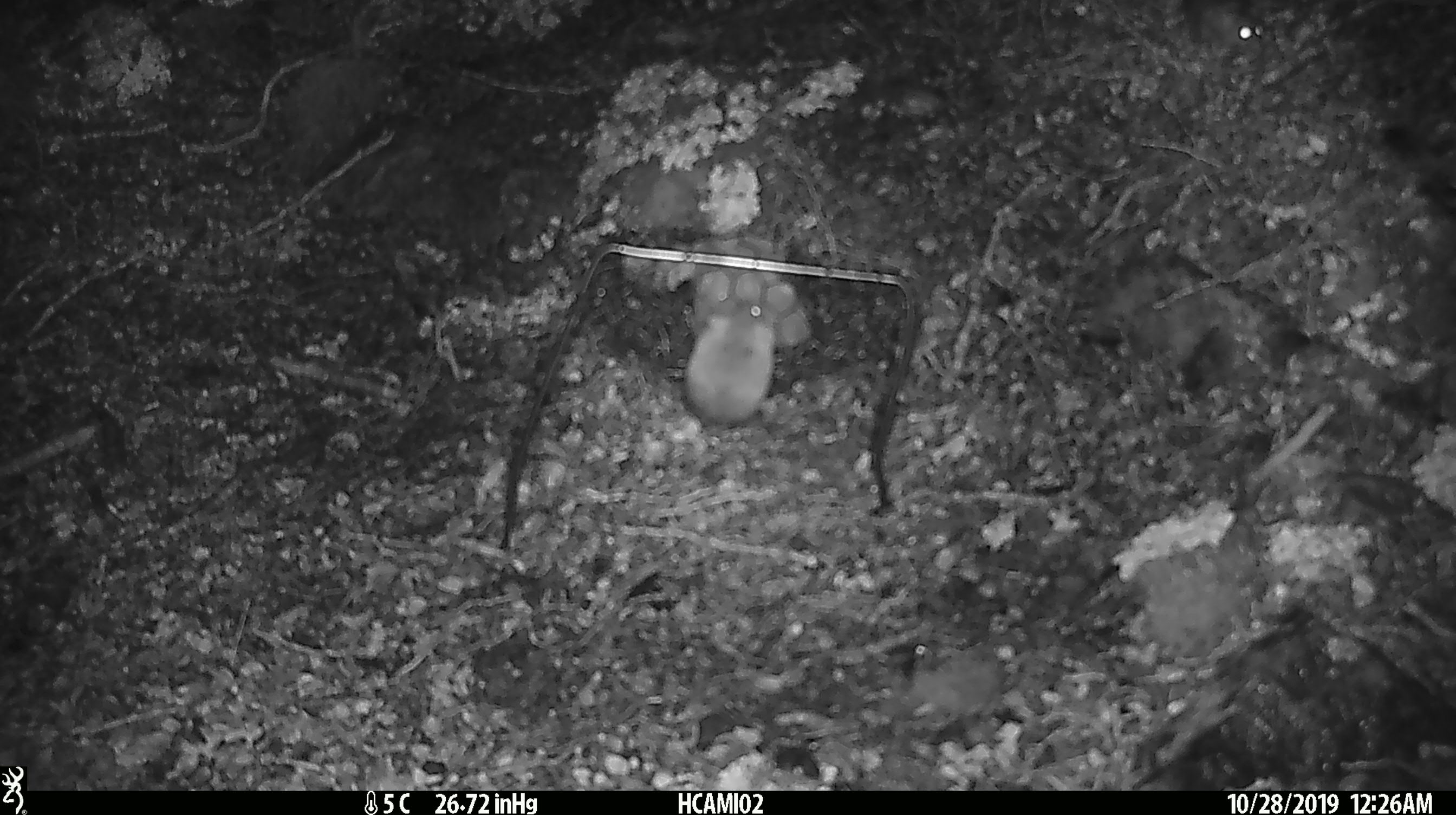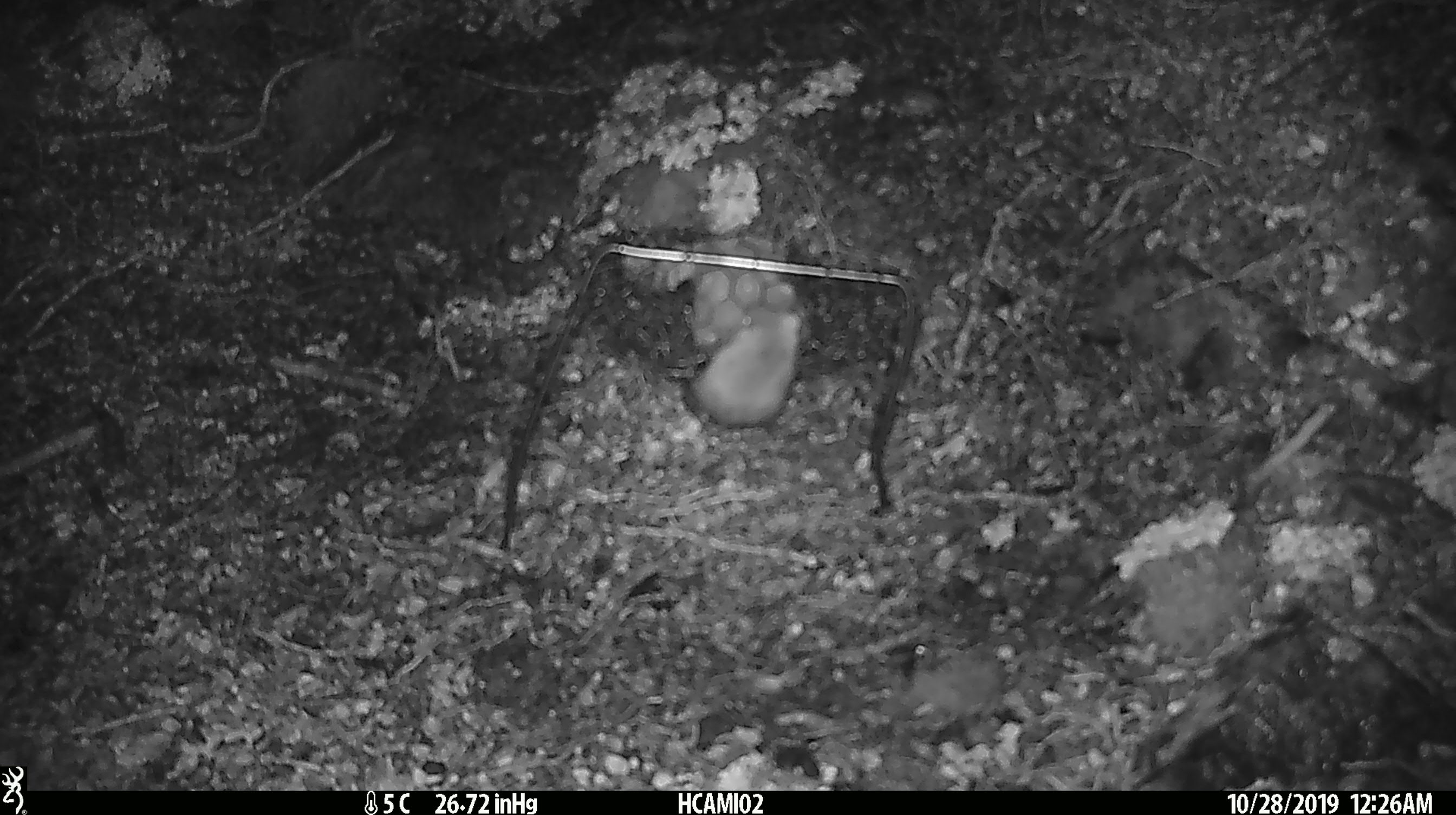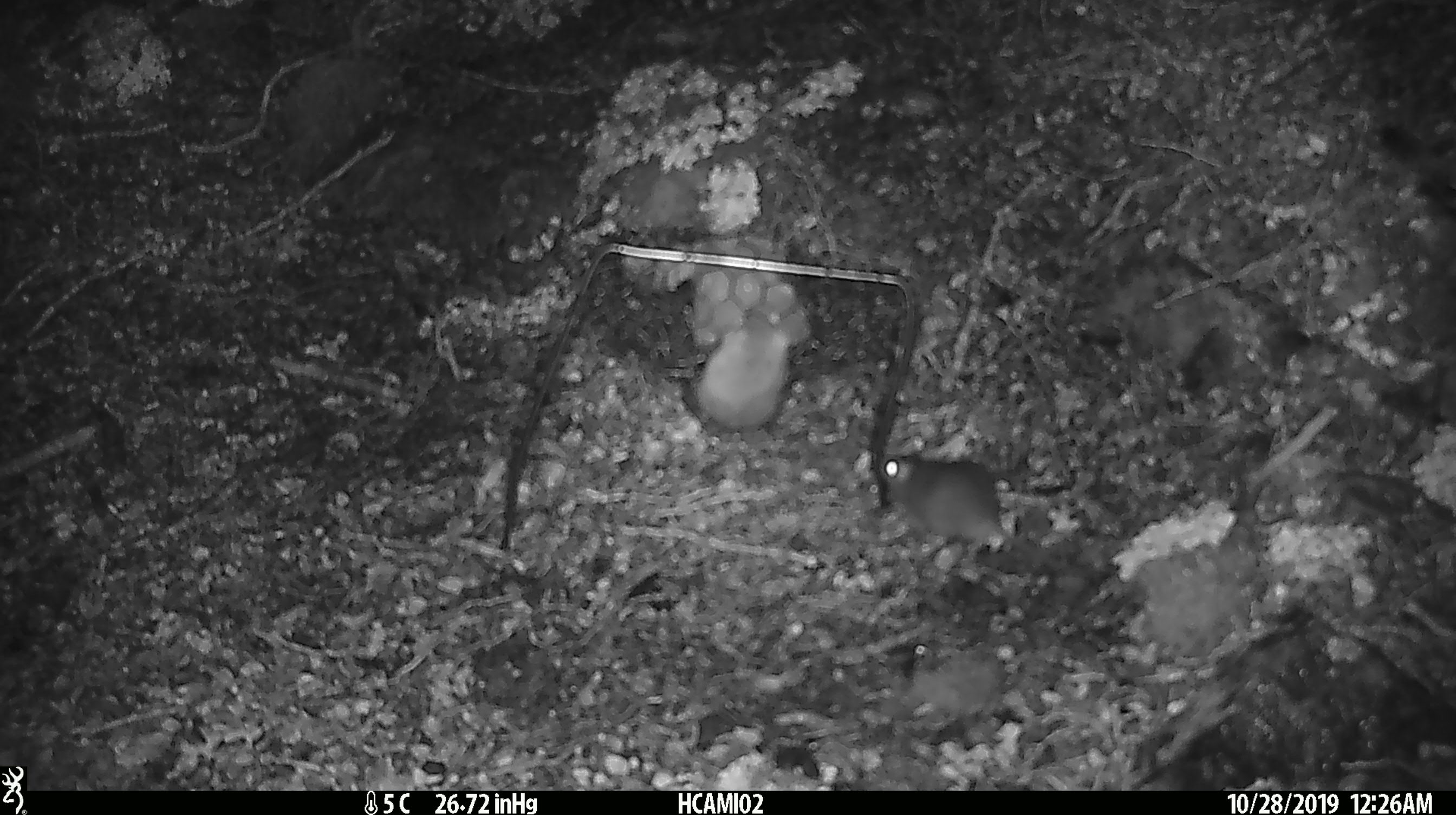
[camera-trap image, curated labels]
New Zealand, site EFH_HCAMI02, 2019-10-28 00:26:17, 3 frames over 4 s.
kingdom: Animalia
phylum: Chordata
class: Mammalia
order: Rodentia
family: Muridae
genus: Mus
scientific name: Mus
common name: mouse